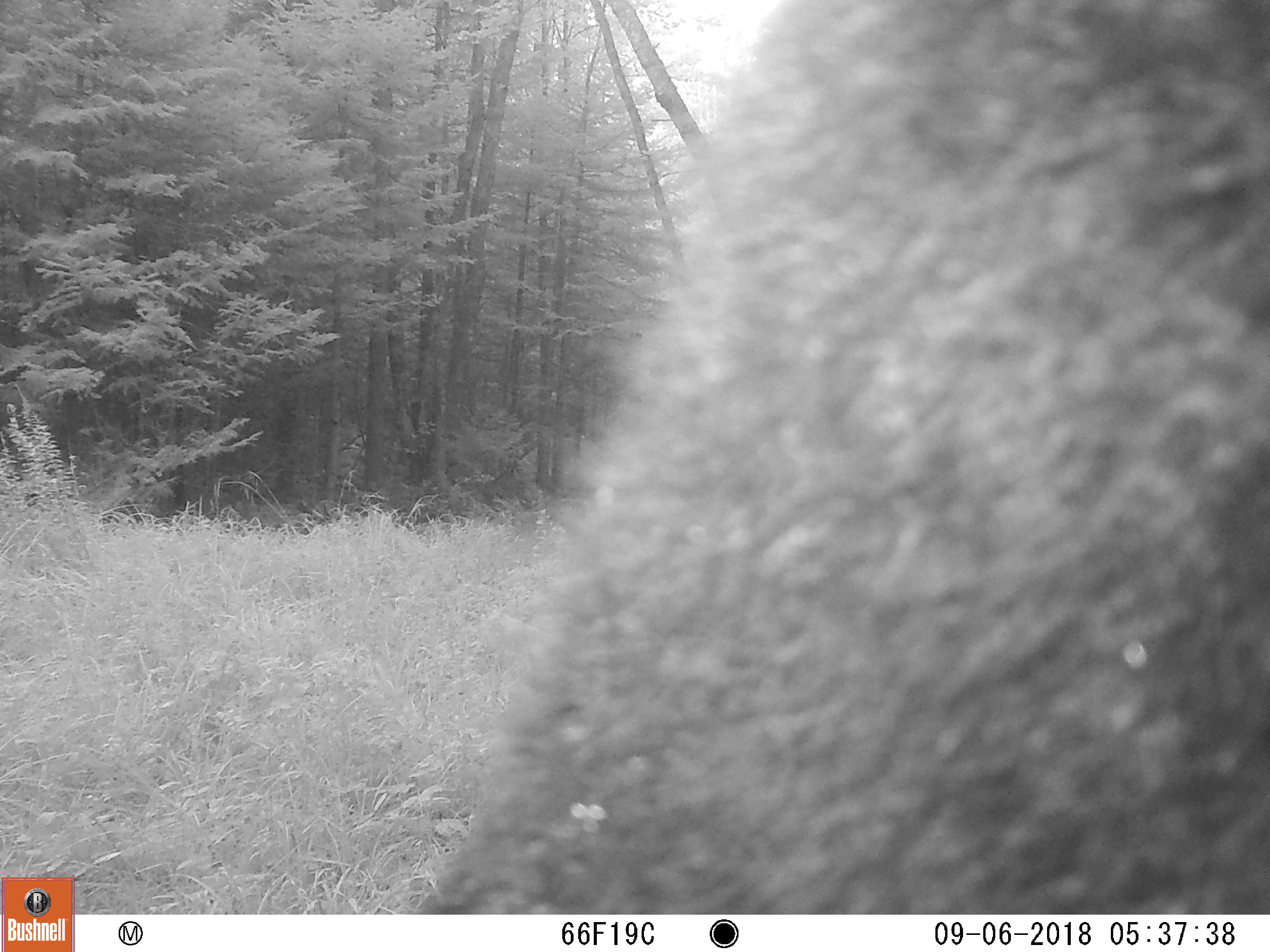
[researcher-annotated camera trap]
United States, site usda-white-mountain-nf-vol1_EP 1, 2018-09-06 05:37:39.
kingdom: Animalia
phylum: Chordata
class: Mammalia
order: Carnivora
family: Ursidae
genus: Ursus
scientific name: Ursus americanus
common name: black bear